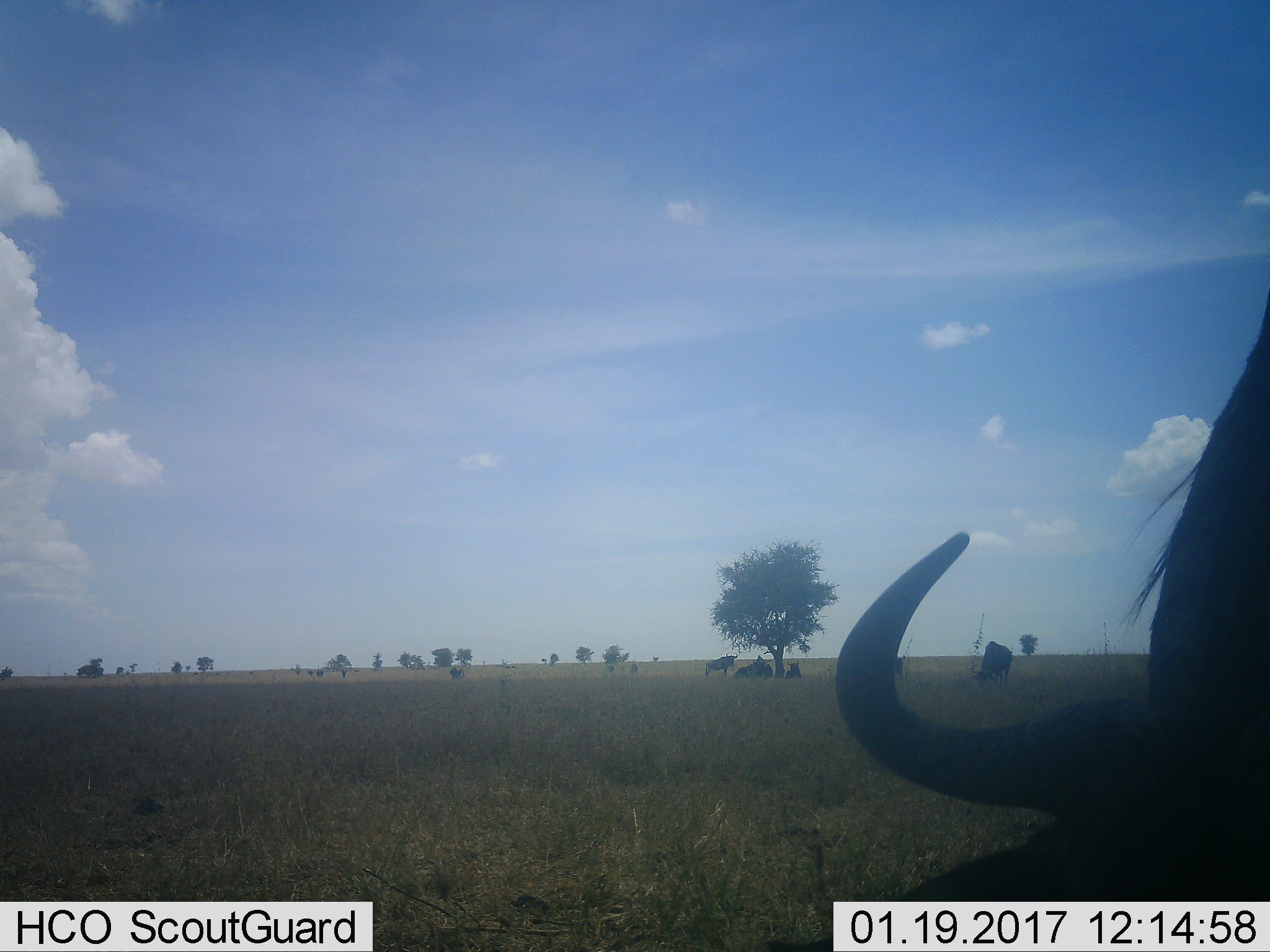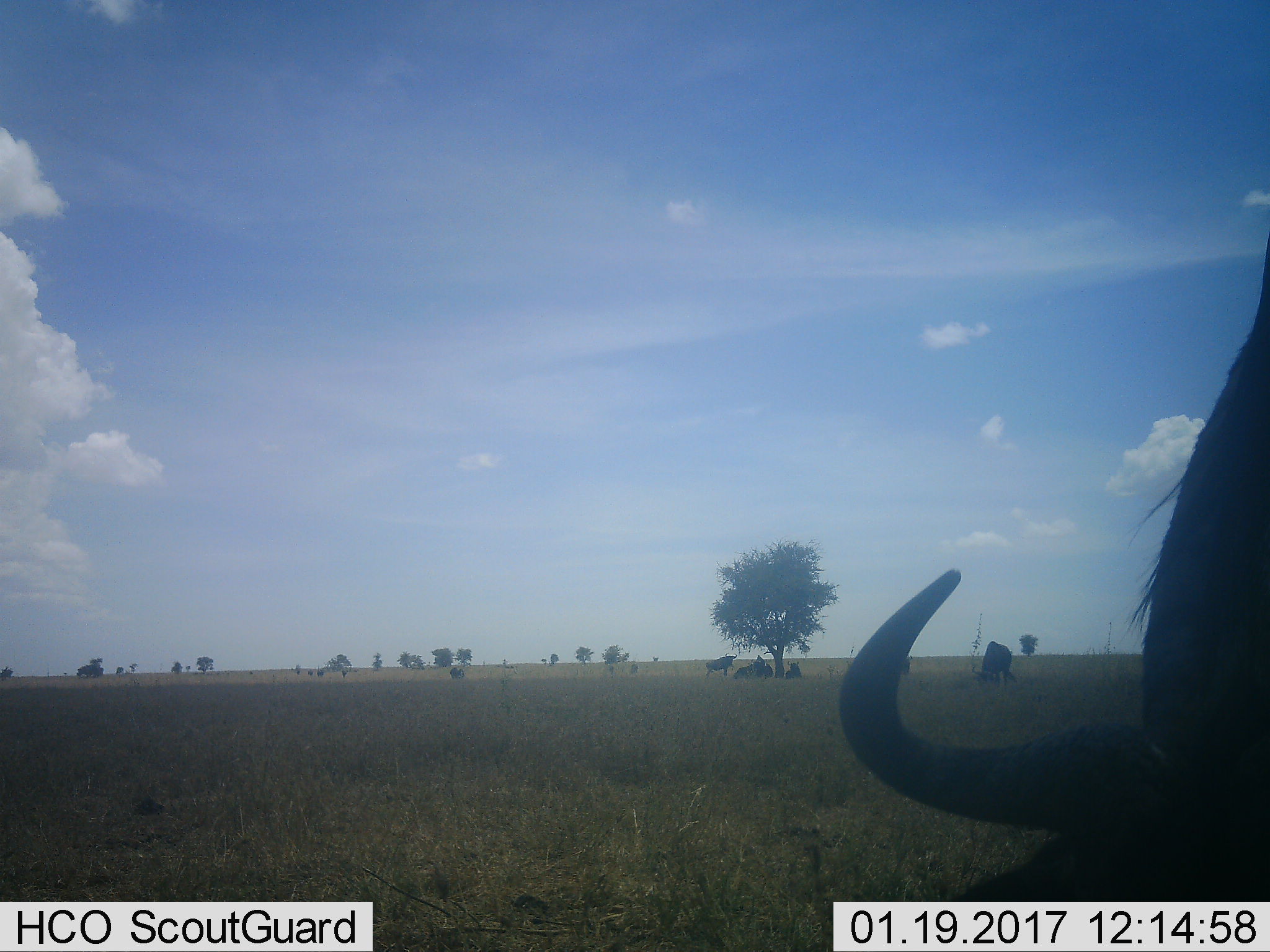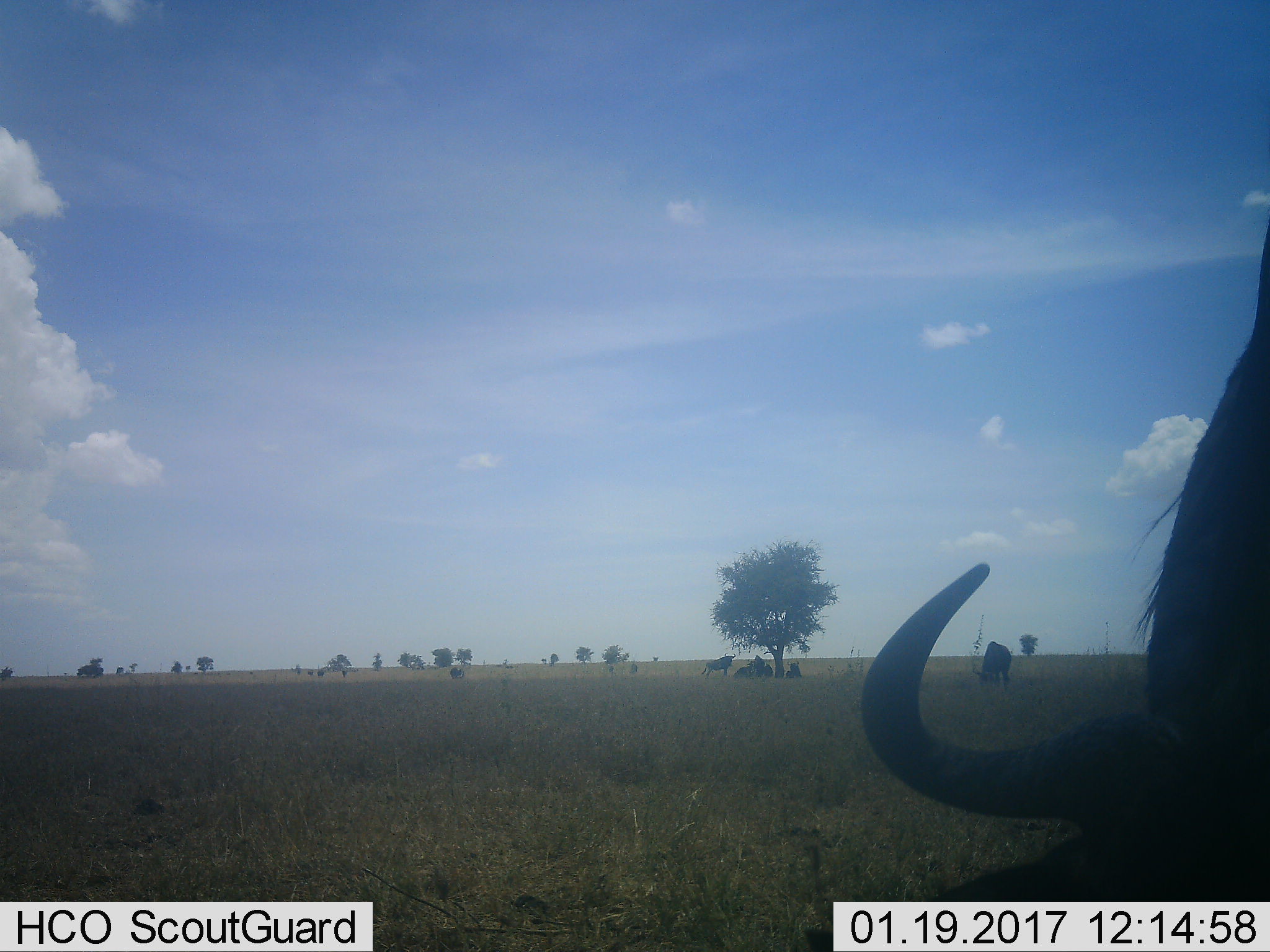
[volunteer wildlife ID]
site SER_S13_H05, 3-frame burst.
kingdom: Animalia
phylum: Chordata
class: Mammalia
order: Artiodactyla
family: Bovidae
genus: Connochaetes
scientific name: Connochaetes taurinus taurinus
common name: blue wildebeest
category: wildebeestblue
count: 7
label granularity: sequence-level